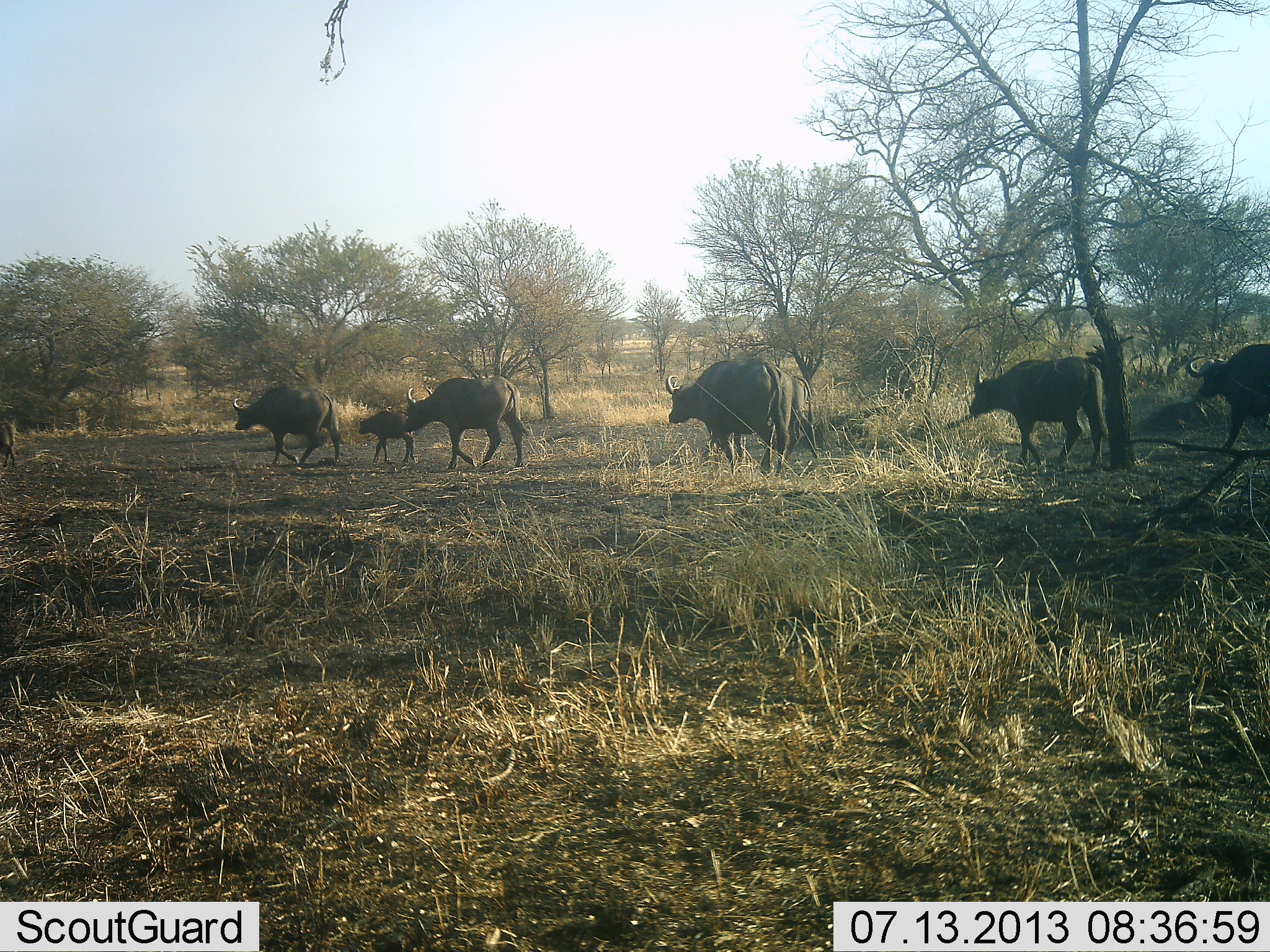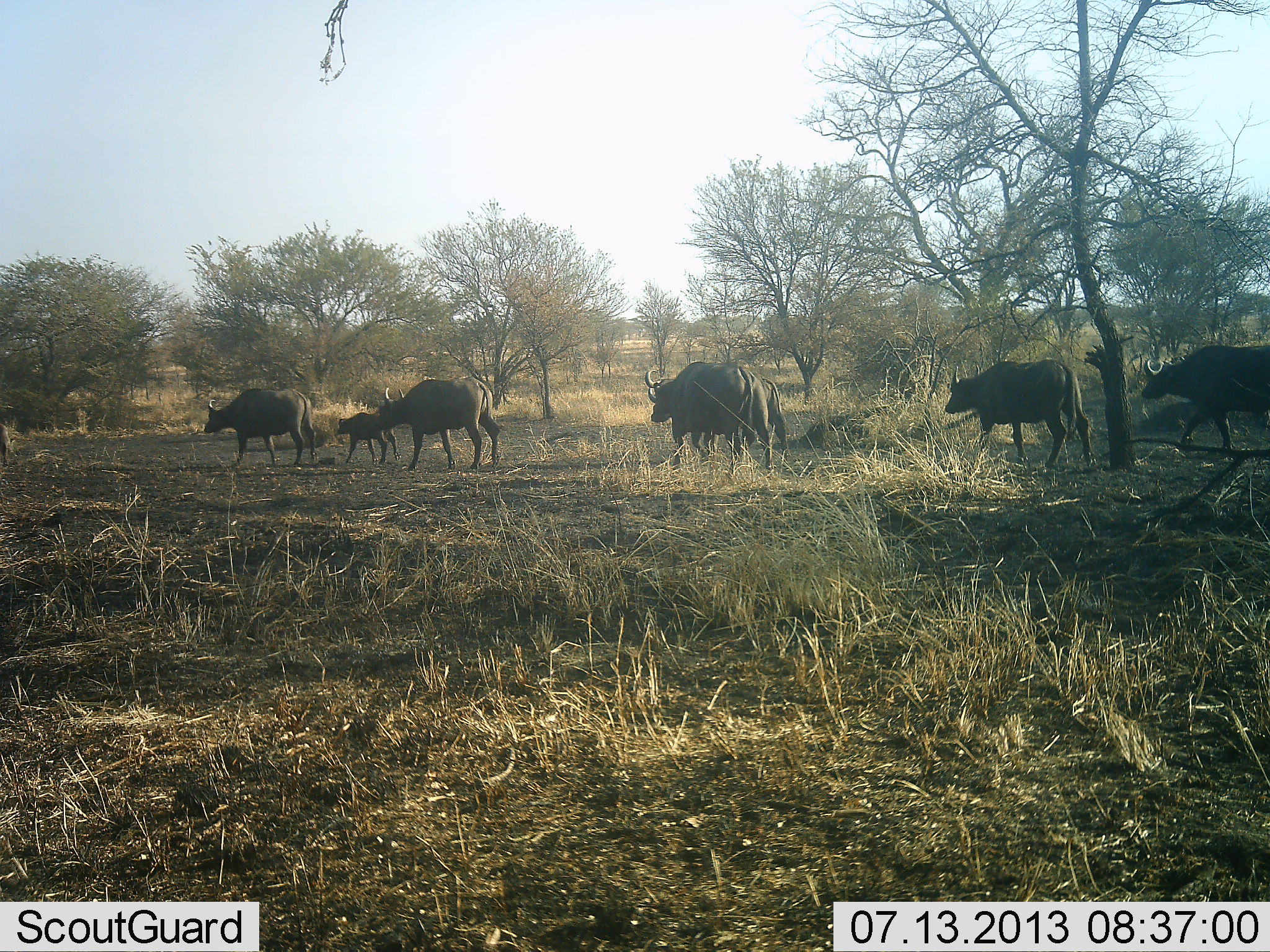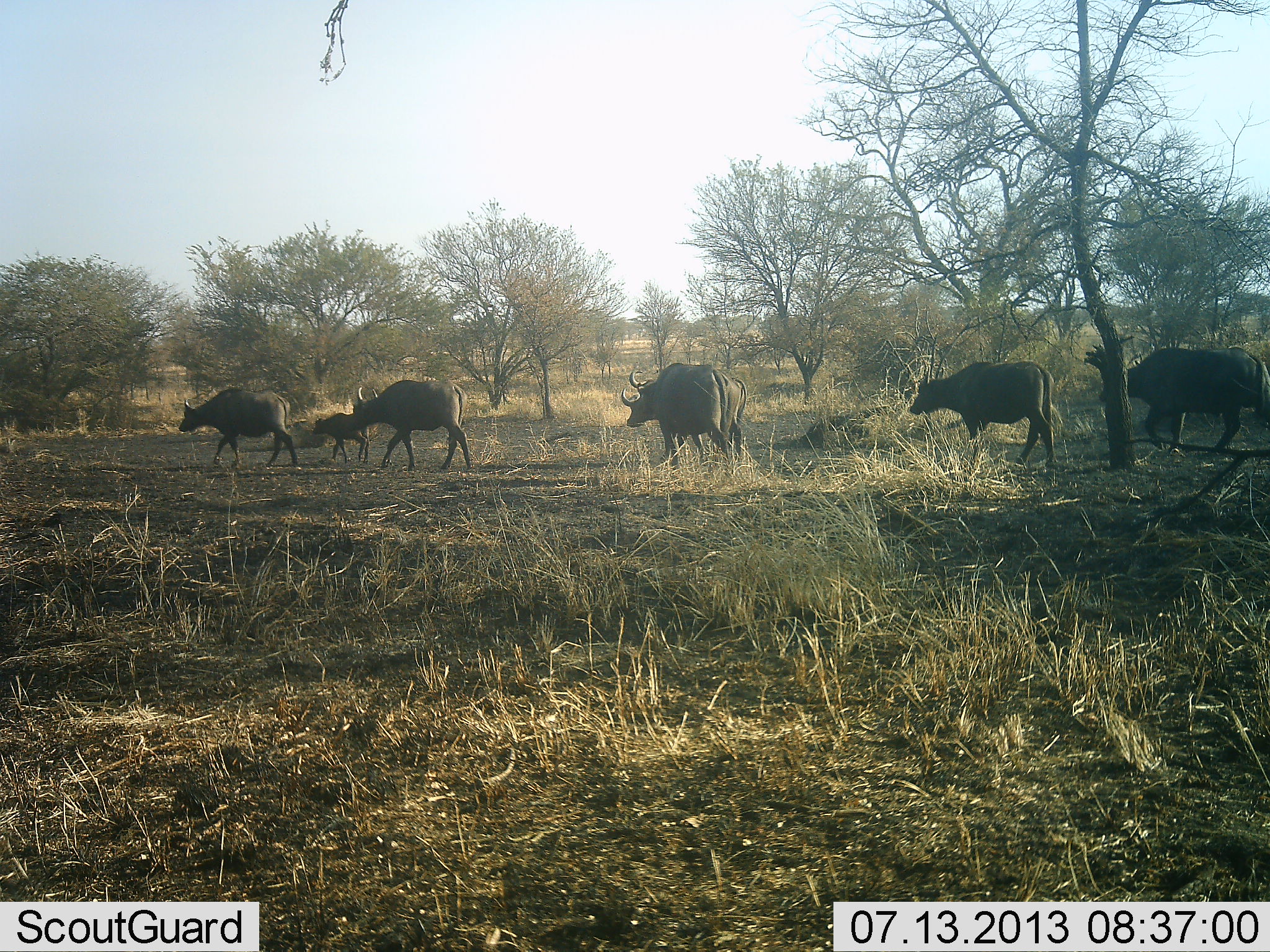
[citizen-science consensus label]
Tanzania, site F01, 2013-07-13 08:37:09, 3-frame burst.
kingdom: Animalia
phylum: Chordata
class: Mammalia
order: Artiodactyla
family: Bovidae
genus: Syncerus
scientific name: Syncerus caffer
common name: cape buffalo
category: buffalo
Buffalo (cape buffalo) (Syncerus caffer), count 7. Behavior (volunteer vote fractions): standing 0%, resting 0%, moving 100%, interacting 0%. Young present (vote fraction): 92%. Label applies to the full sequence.